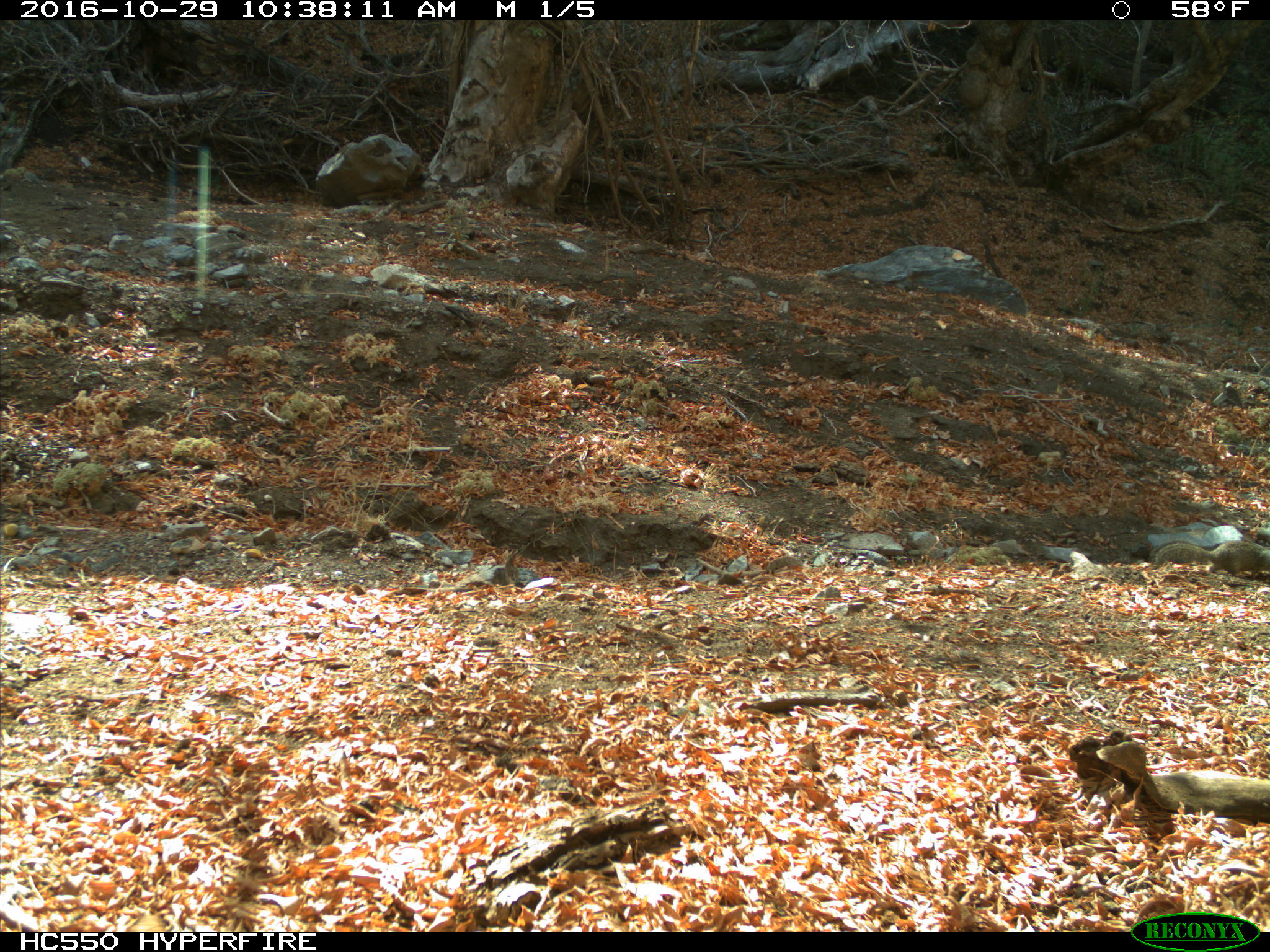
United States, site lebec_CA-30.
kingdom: Animalia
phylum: Chordata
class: Mammalia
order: Rodentia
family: Sciuridae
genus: Otospermophilus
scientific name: Otospermophilus beecheyi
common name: california ground squirrel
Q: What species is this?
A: Otospermophilus beecheyi (california ground squirrel).